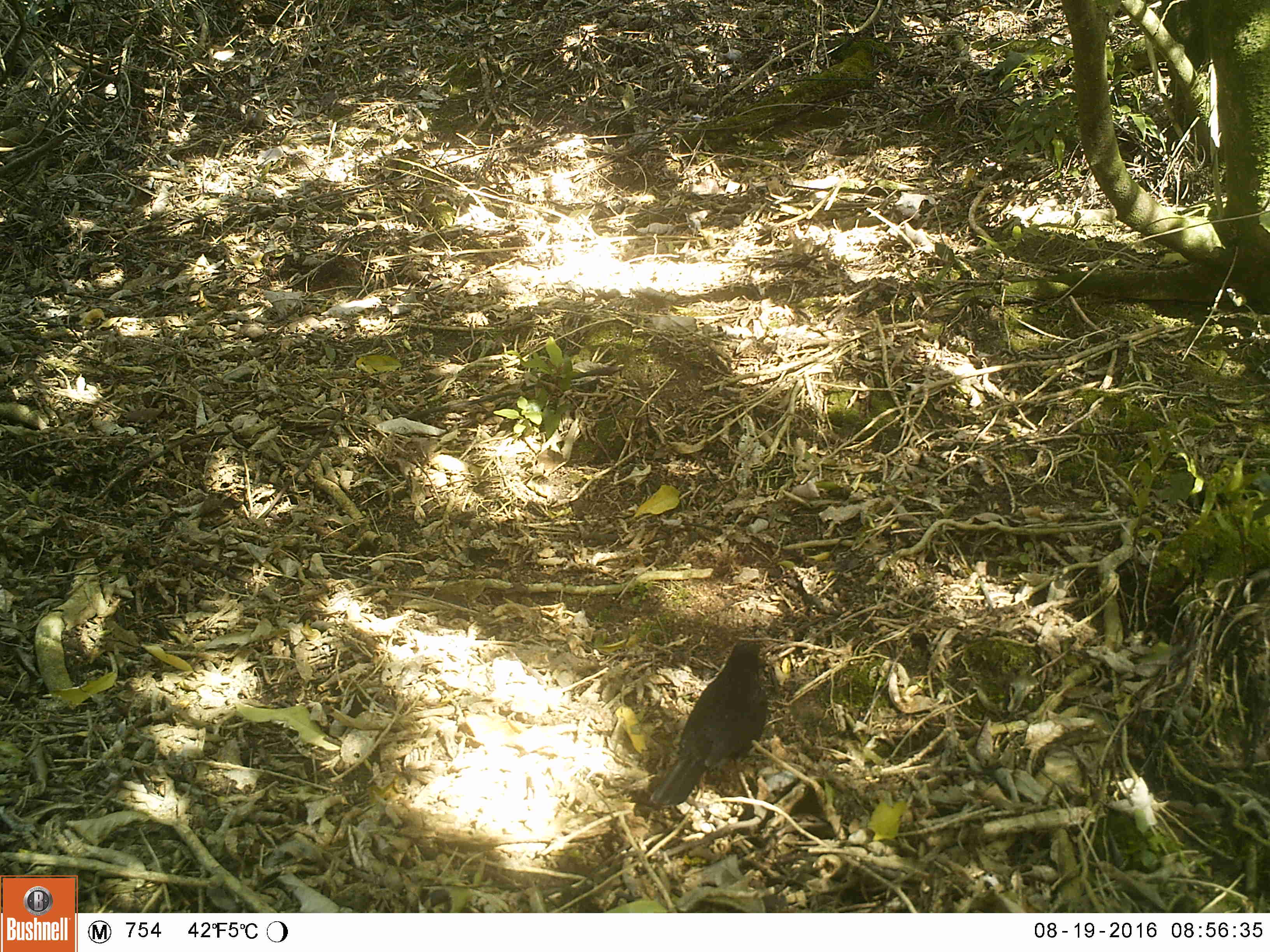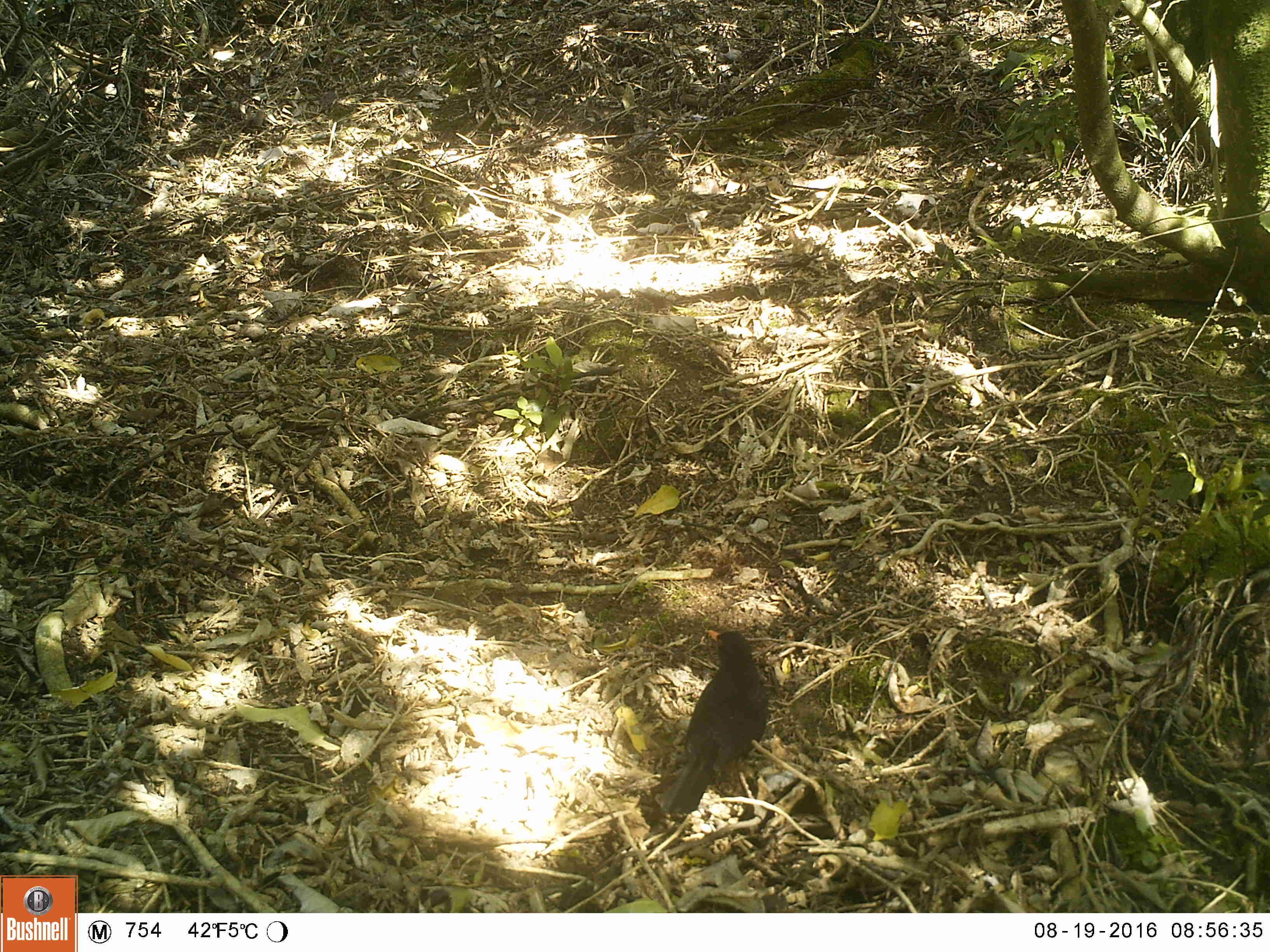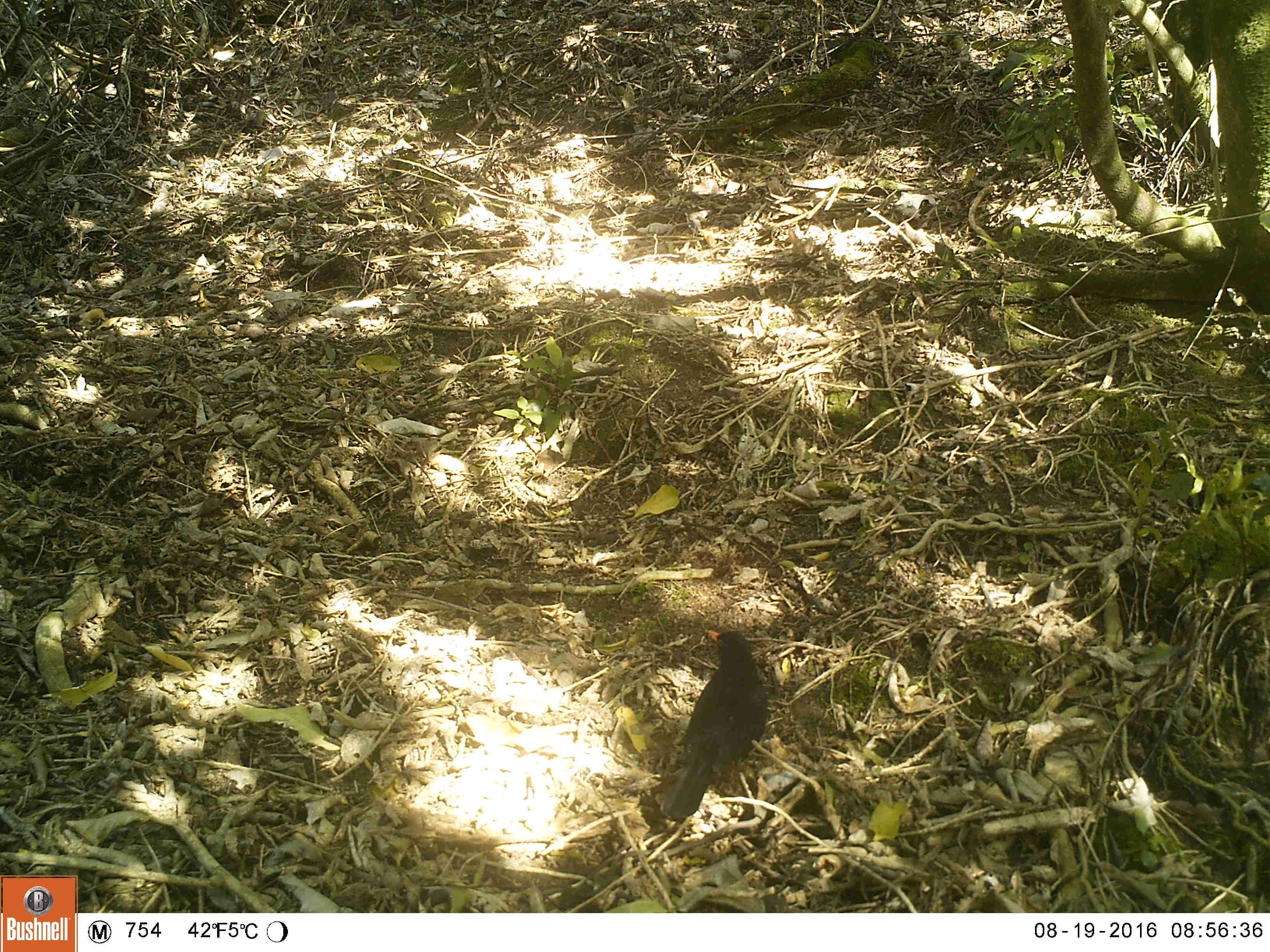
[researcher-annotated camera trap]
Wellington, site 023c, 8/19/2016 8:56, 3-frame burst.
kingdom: Animalia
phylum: Chordata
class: Aves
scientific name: Aves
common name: bird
Bird (Aves).